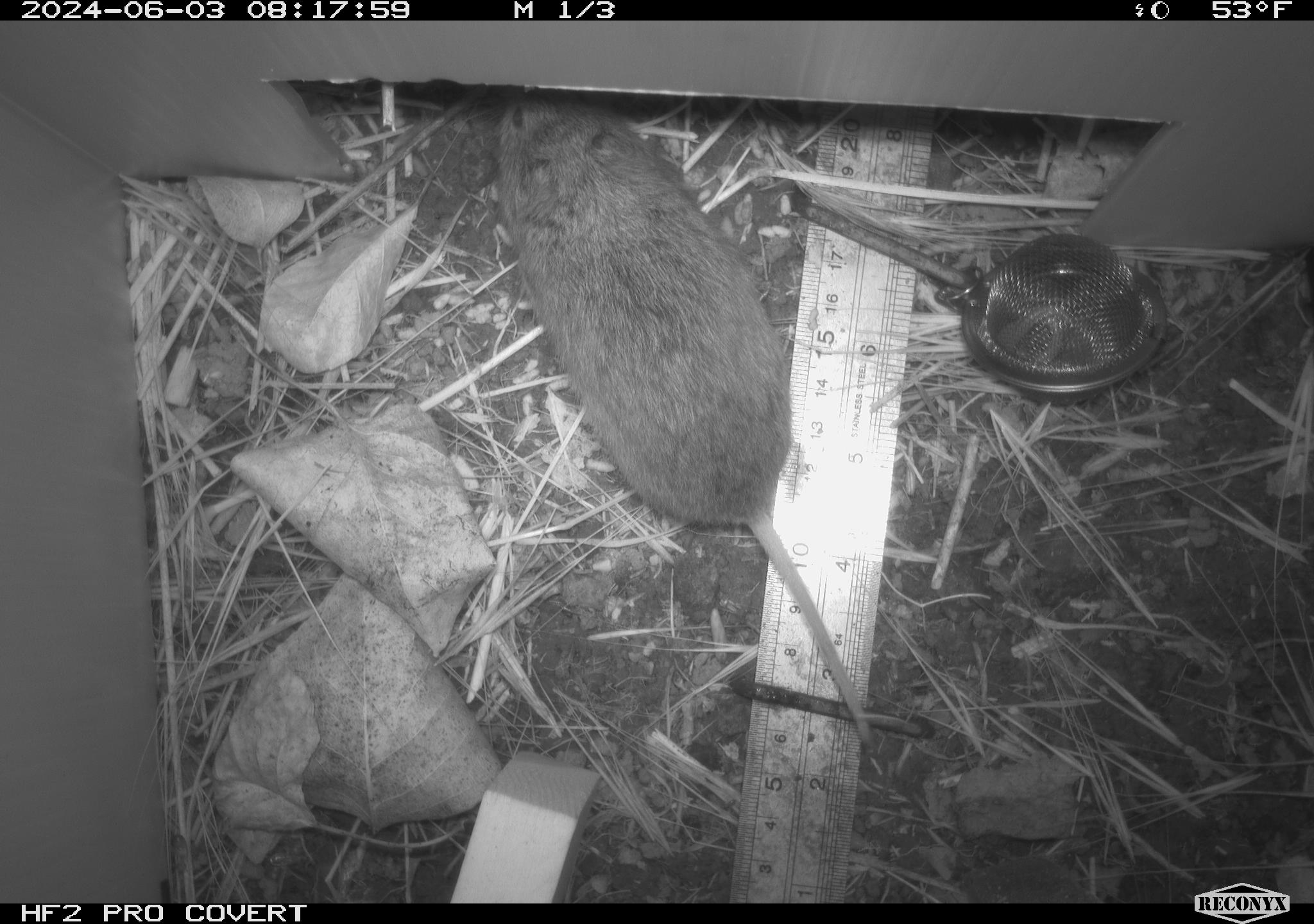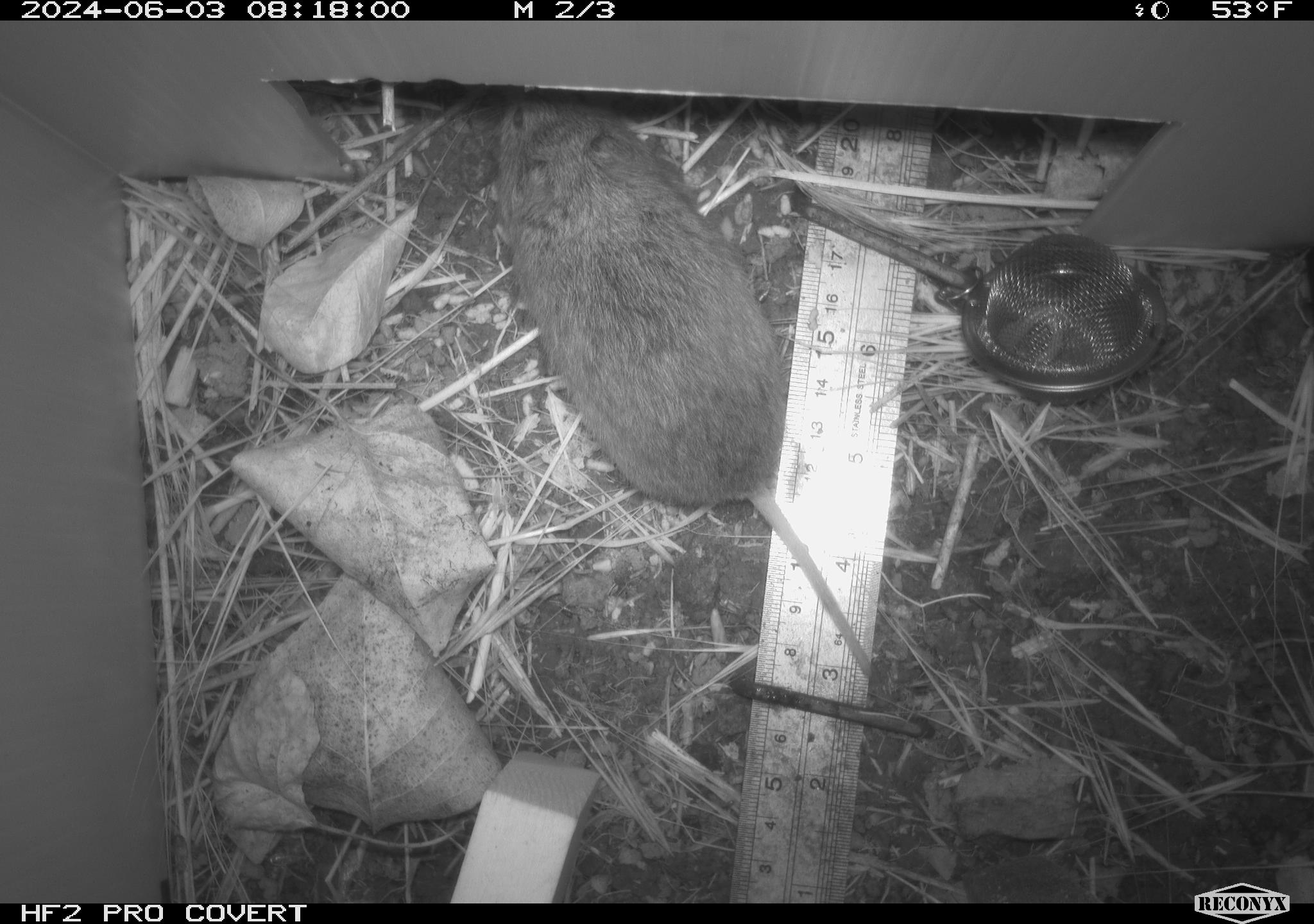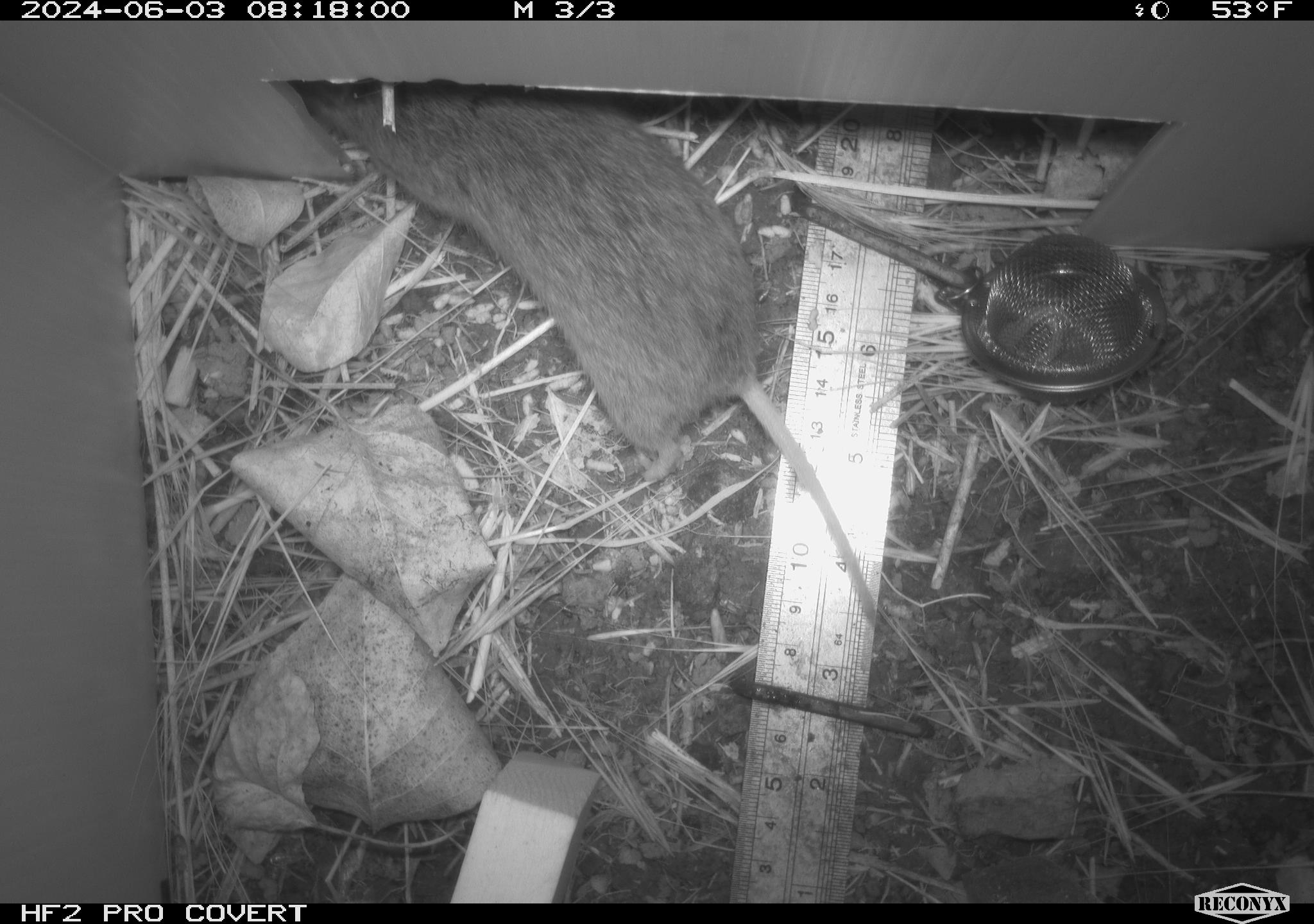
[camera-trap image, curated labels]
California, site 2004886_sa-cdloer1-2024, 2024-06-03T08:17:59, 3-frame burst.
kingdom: Animalia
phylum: Chordata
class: Mammalia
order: Rodentia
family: Cricetidae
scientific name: Arvicolinae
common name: voles, lemmings, and muskrats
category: arvicolinae subfamily